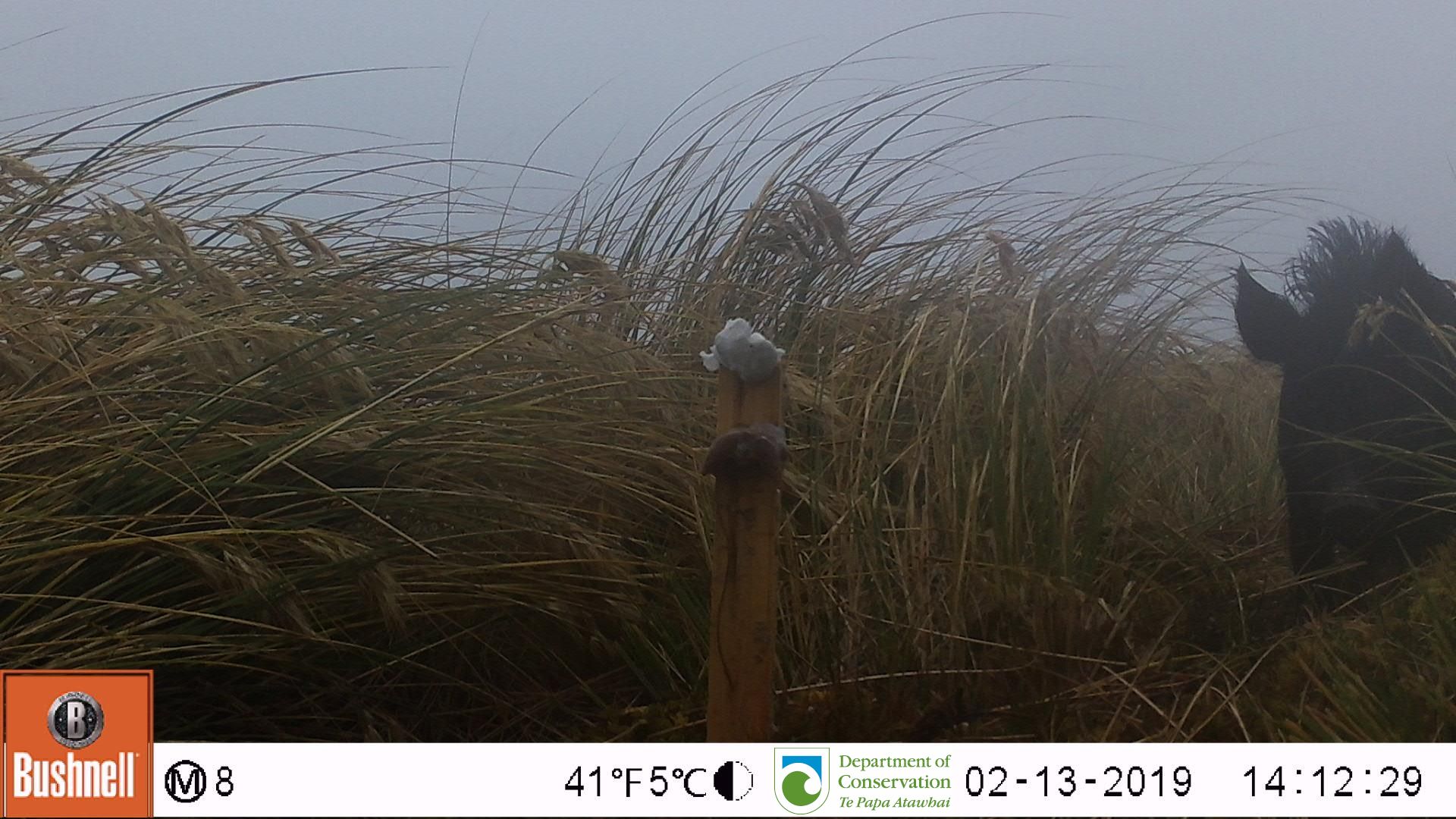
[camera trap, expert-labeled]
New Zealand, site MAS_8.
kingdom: Animalia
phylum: Chordata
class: Mammalia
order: Artiodactyla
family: Suidae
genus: Sus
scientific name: Sus scrofa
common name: pig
Pig (Sus scrofa).